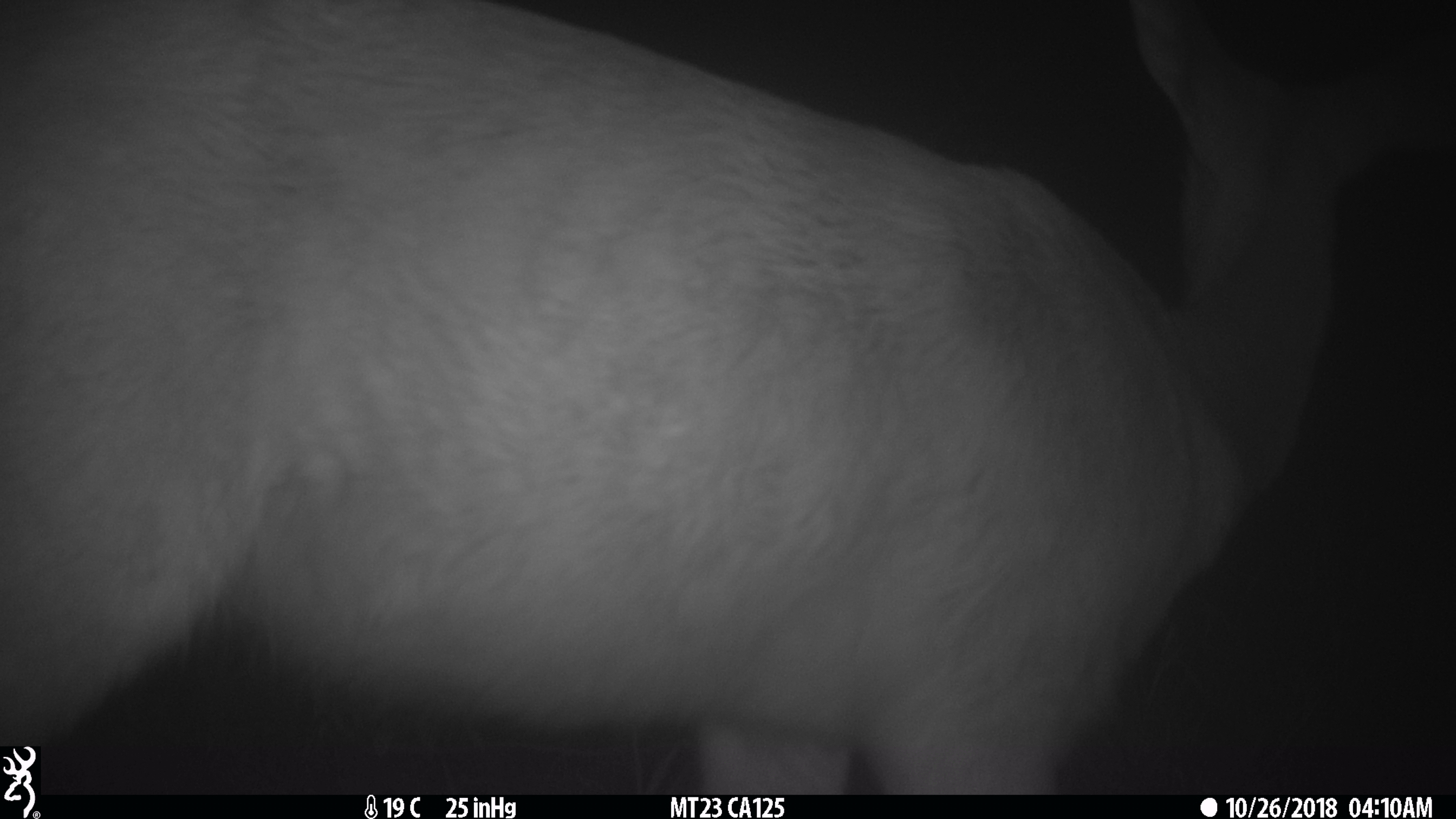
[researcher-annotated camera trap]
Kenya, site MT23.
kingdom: Animalia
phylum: Chordata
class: Mammalia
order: Artiodactyla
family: Bovidae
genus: Tragelaphus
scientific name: Tragelaphus scriptus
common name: bushbuck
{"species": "bushbuck (Tragelaphus scriptus)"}